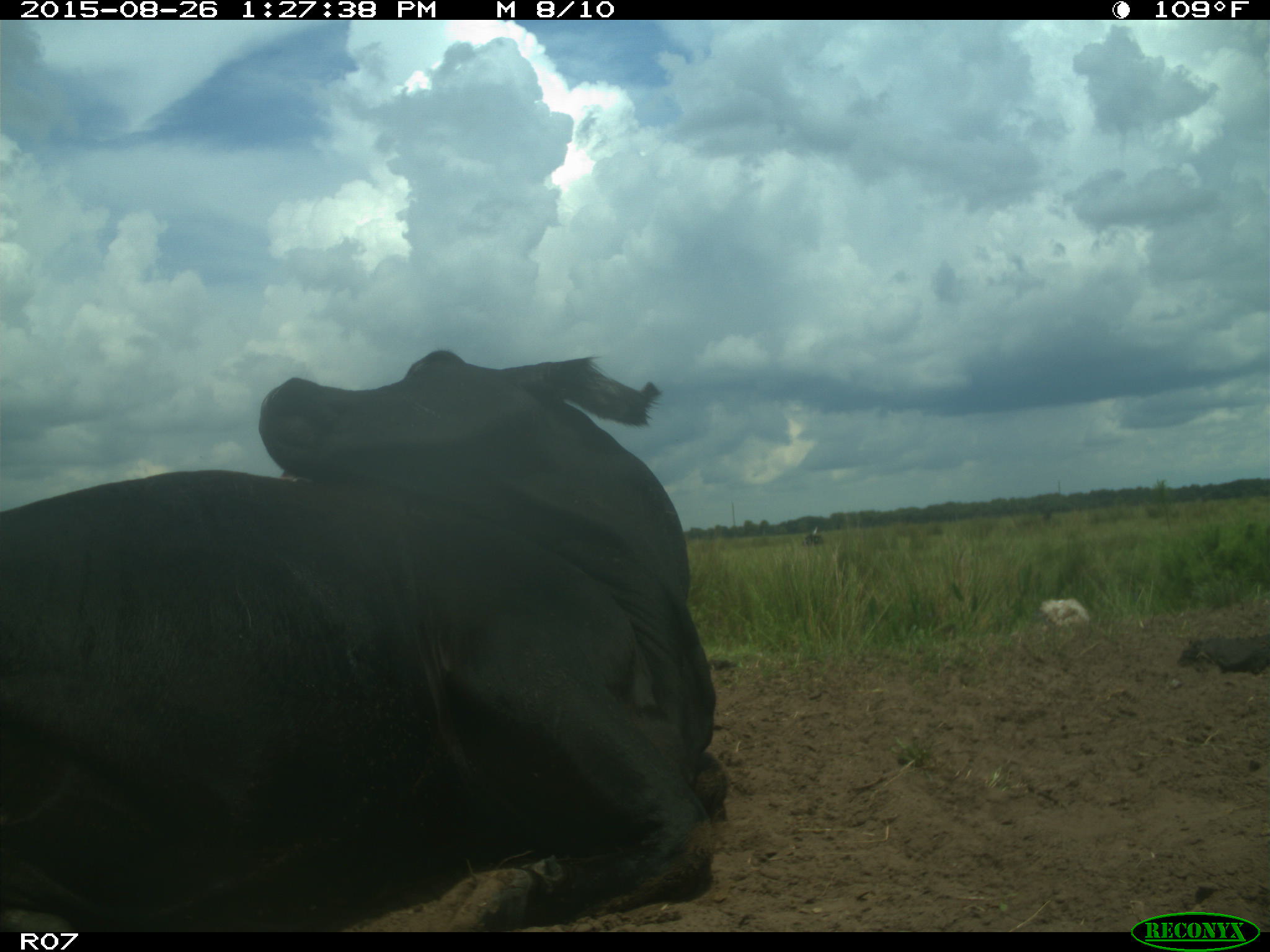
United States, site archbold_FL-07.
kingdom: Animalia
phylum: Chordata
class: Mammalia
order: Artiodactyla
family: Bovidae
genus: Bos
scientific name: Bos taurus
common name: domestic cow